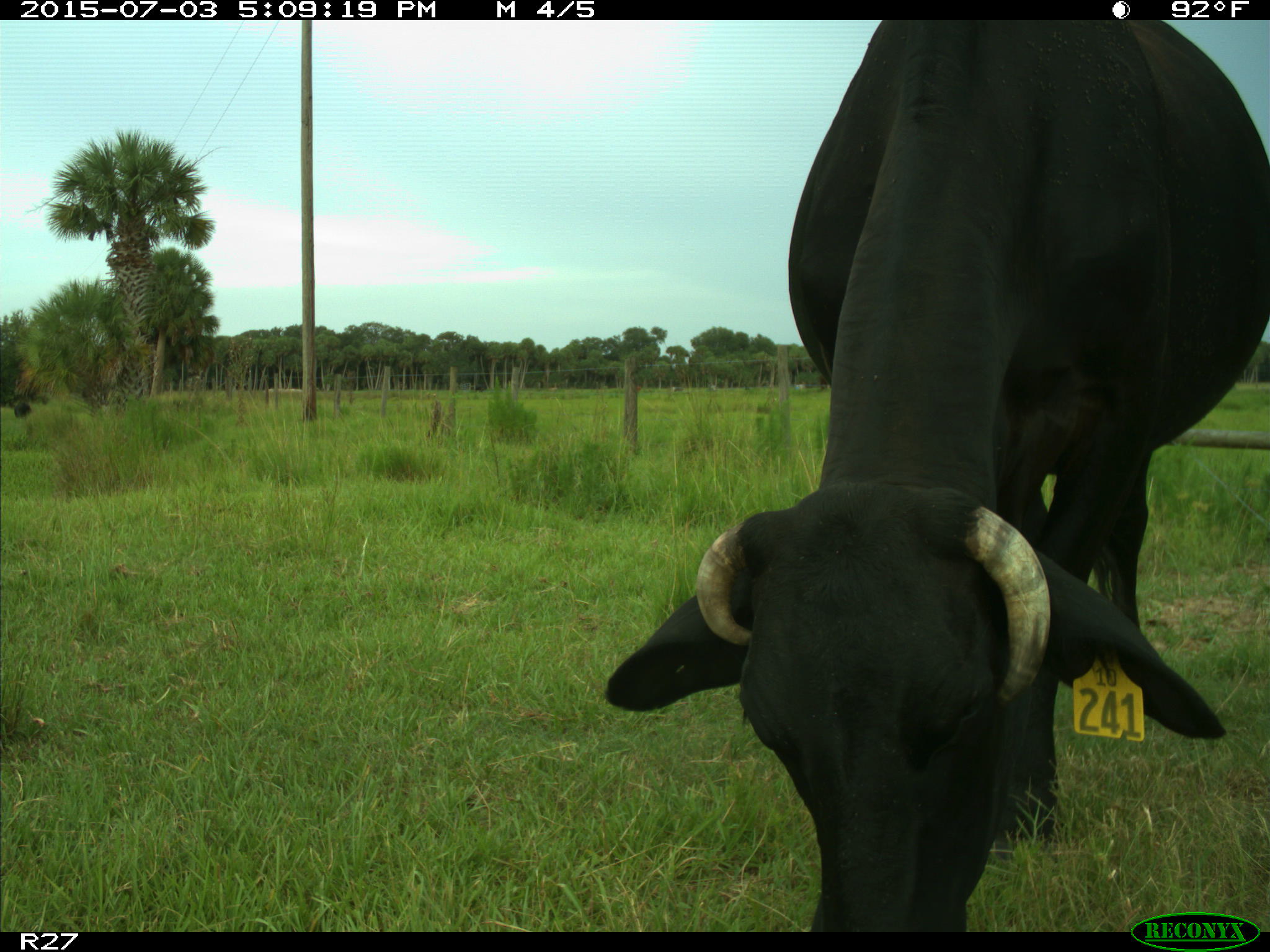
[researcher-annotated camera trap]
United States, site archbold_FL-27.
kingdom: Animalia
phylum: Chordata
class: Mammalia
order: Artiodactyla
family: Bovidae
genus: Bos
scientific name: Bos taurus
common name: domestic cow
Bos taurus (domestic cow).